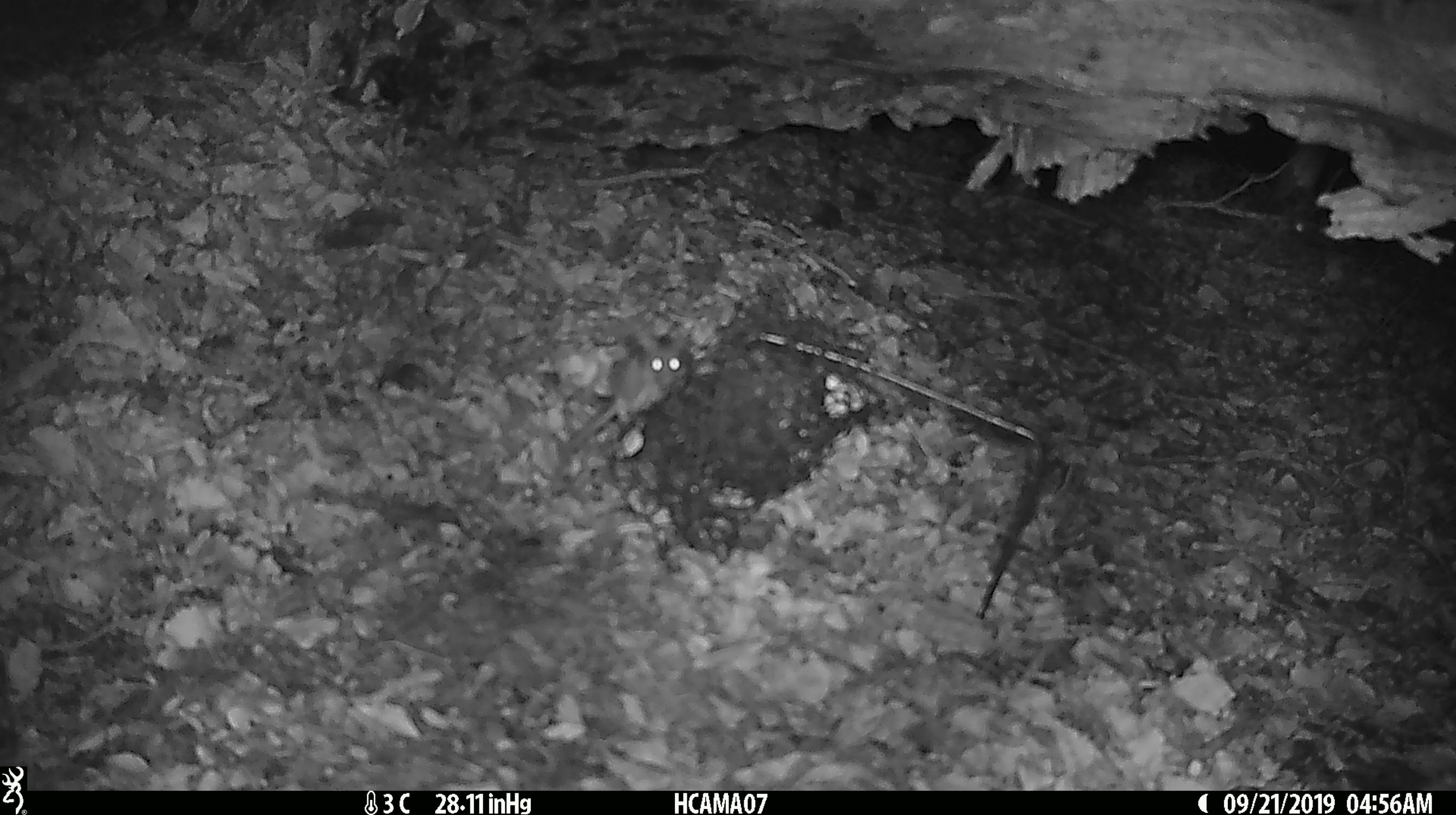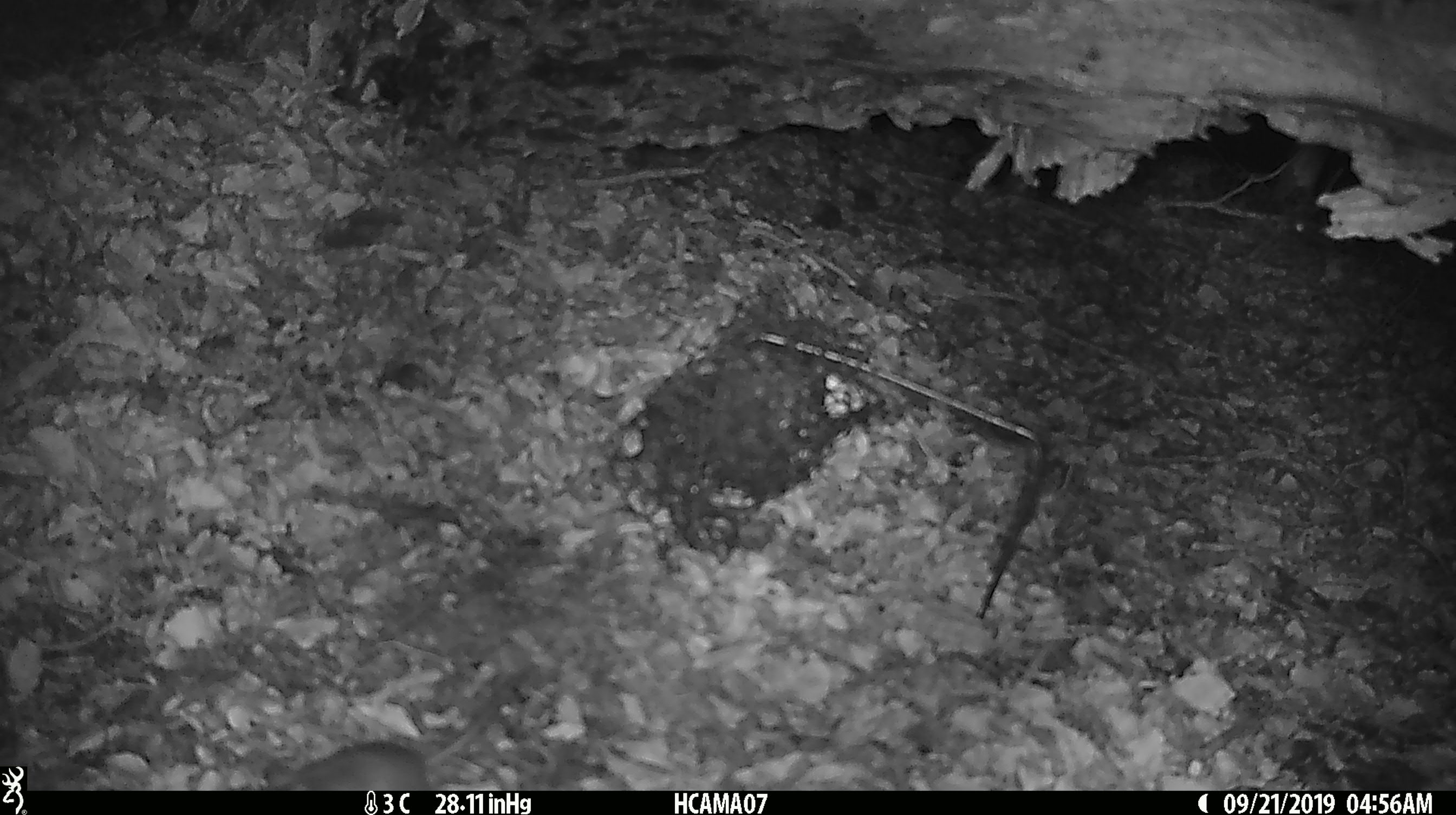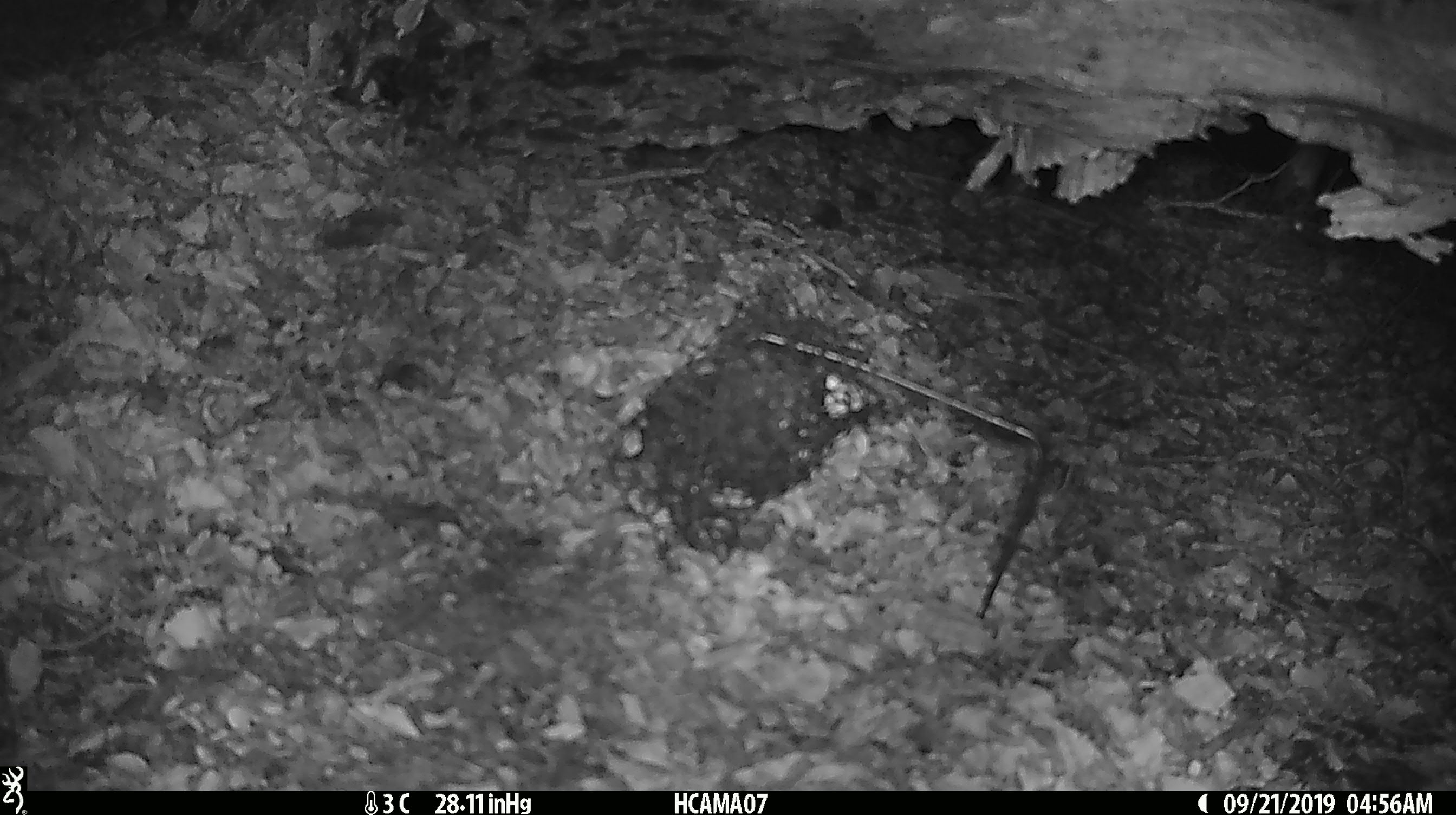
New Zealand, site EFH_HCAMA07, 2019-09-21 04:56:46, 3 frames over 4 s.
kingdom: Animalia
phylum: Chordata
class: Mammalia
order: Rodentia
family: Muridae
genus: Mus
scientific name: Mus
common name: mouse